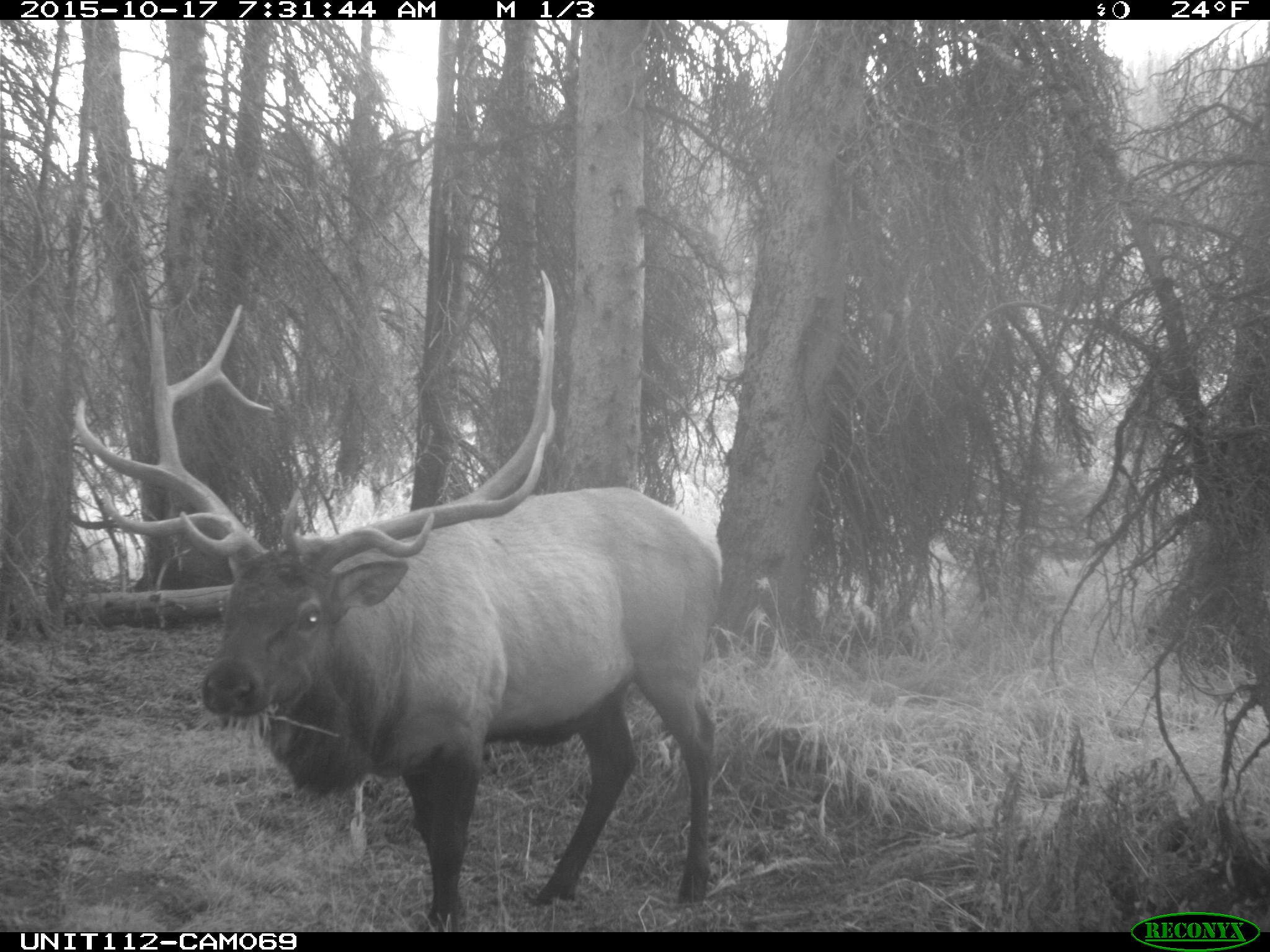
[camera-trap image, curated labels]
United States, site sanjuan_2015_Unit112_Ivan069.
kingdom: Animalia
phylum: Chordata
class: Mammalia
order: Artiodactyla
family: Cervidae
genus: Cervus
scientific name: Cervus elaphus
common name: red deer